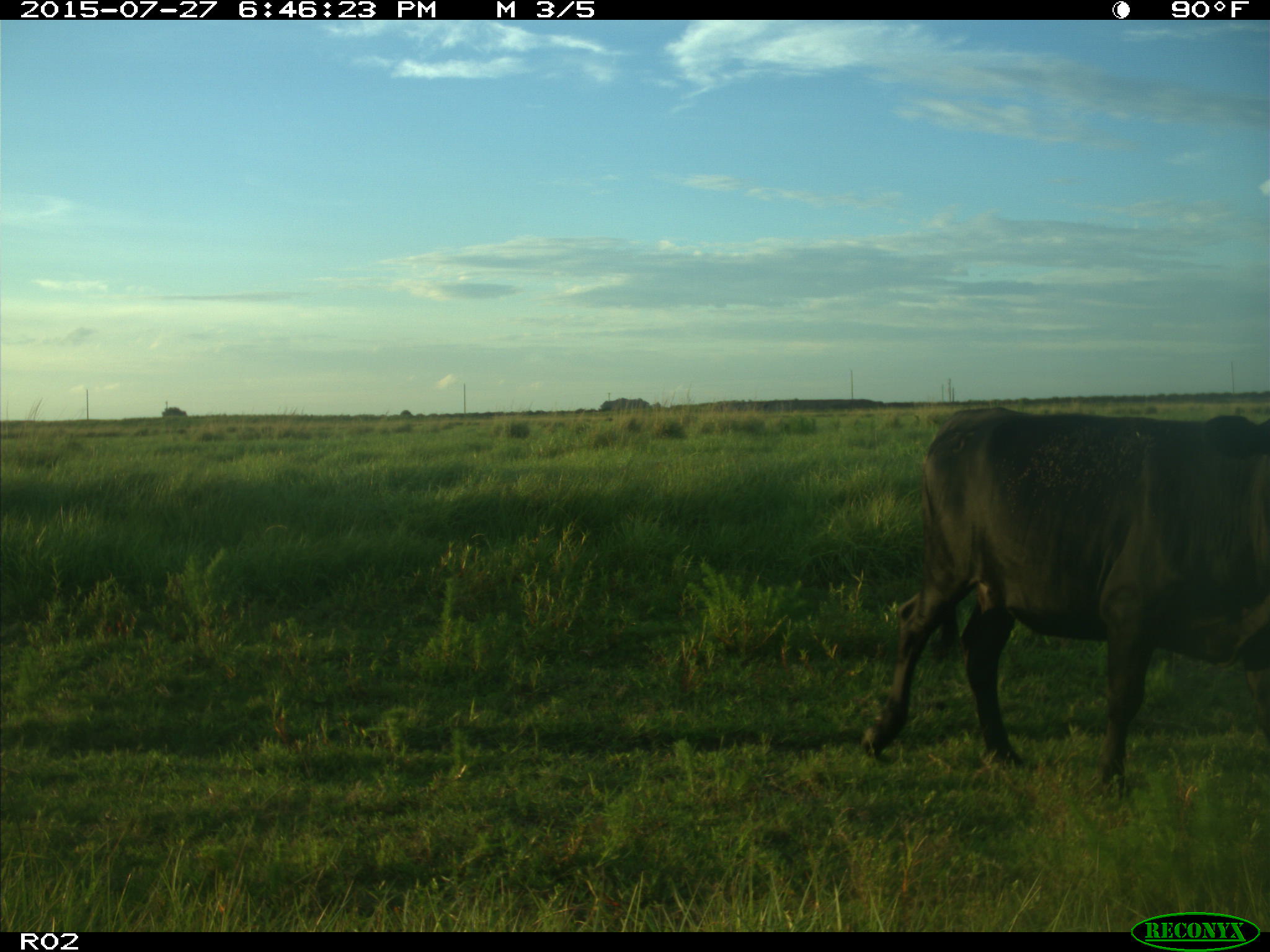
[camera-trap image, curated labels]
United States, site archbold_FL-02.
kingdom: Animalia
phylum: Chordata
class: Mammalia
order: Artiodactyla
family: Bovidae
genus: Bos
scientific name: Bos taurus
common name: domestic cow